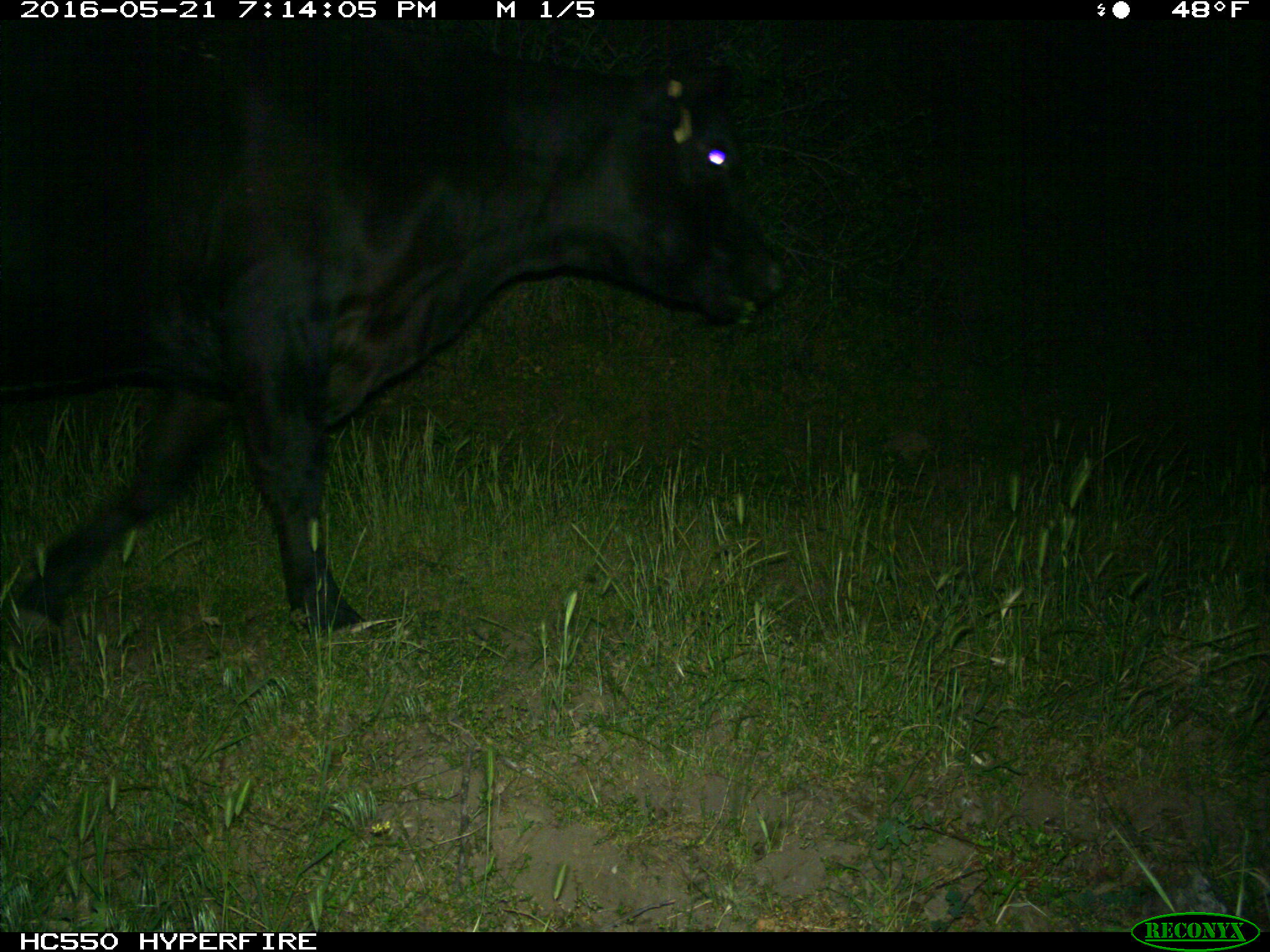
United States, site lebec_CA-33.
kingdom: Animalia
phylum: Chordata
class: Mammalia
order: Artiodactyla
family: Bovidae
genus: Bos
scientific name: Bos taurus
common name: domestic cow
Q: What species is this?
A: Bos taurus (domestic cow).